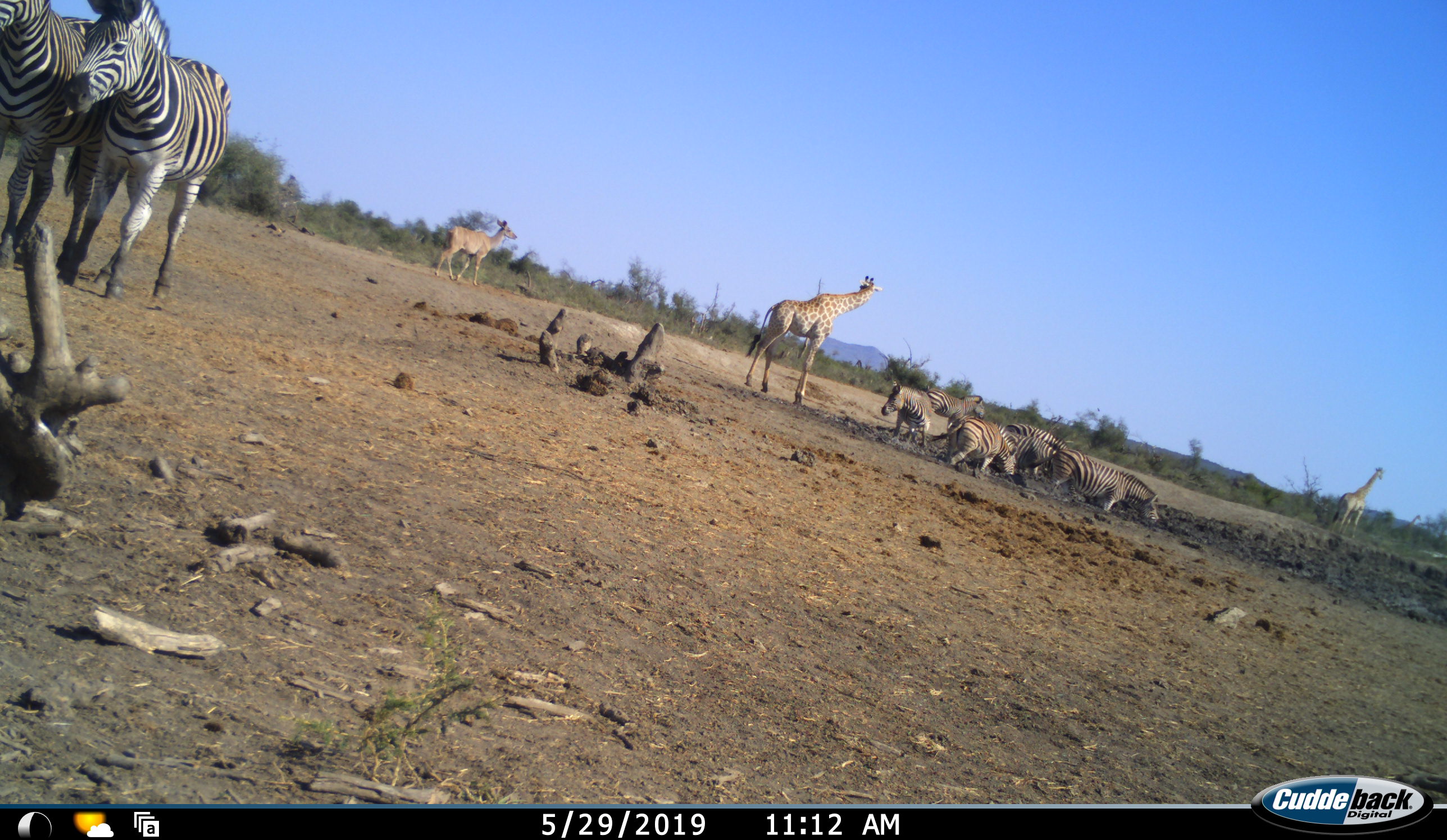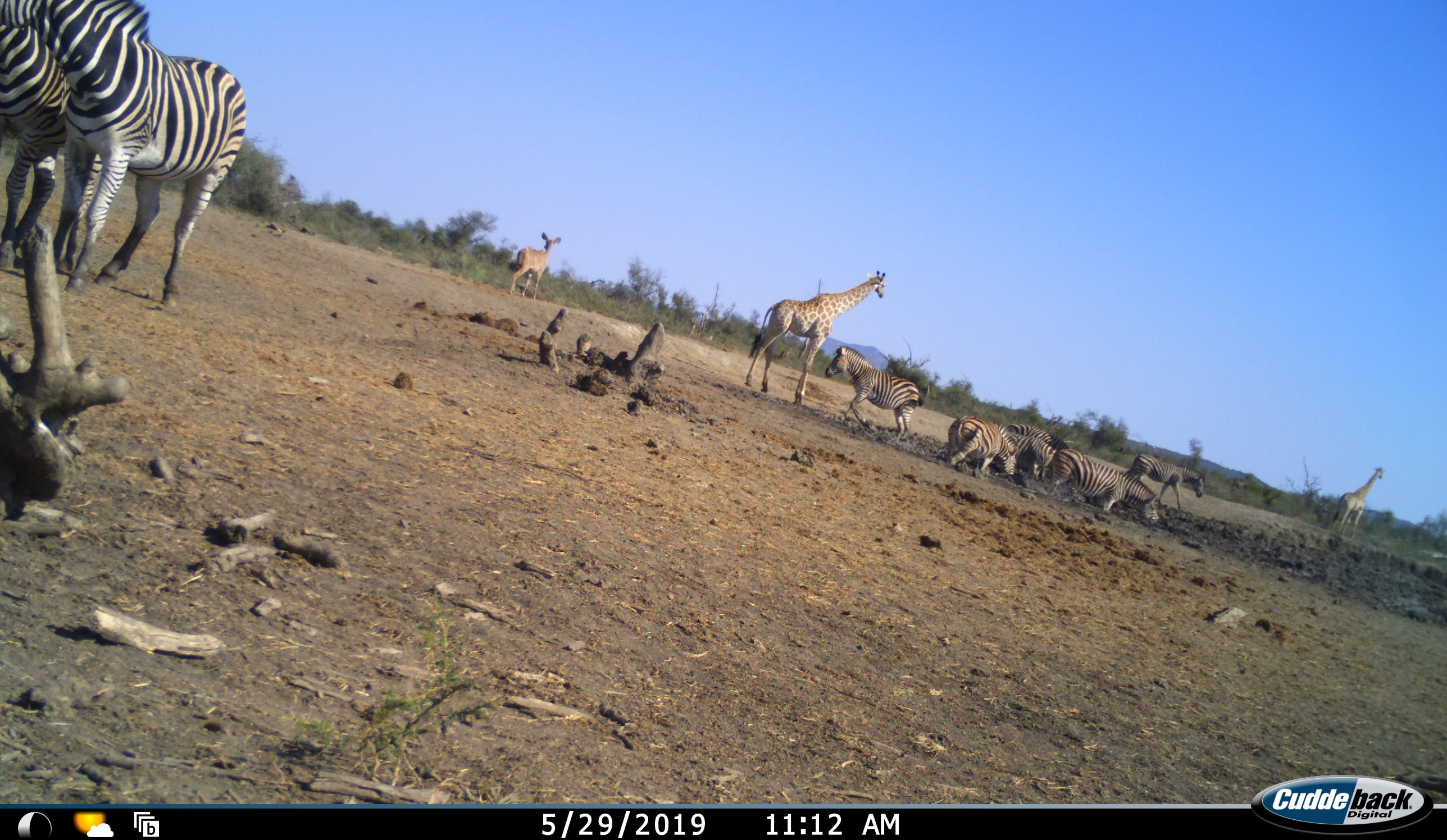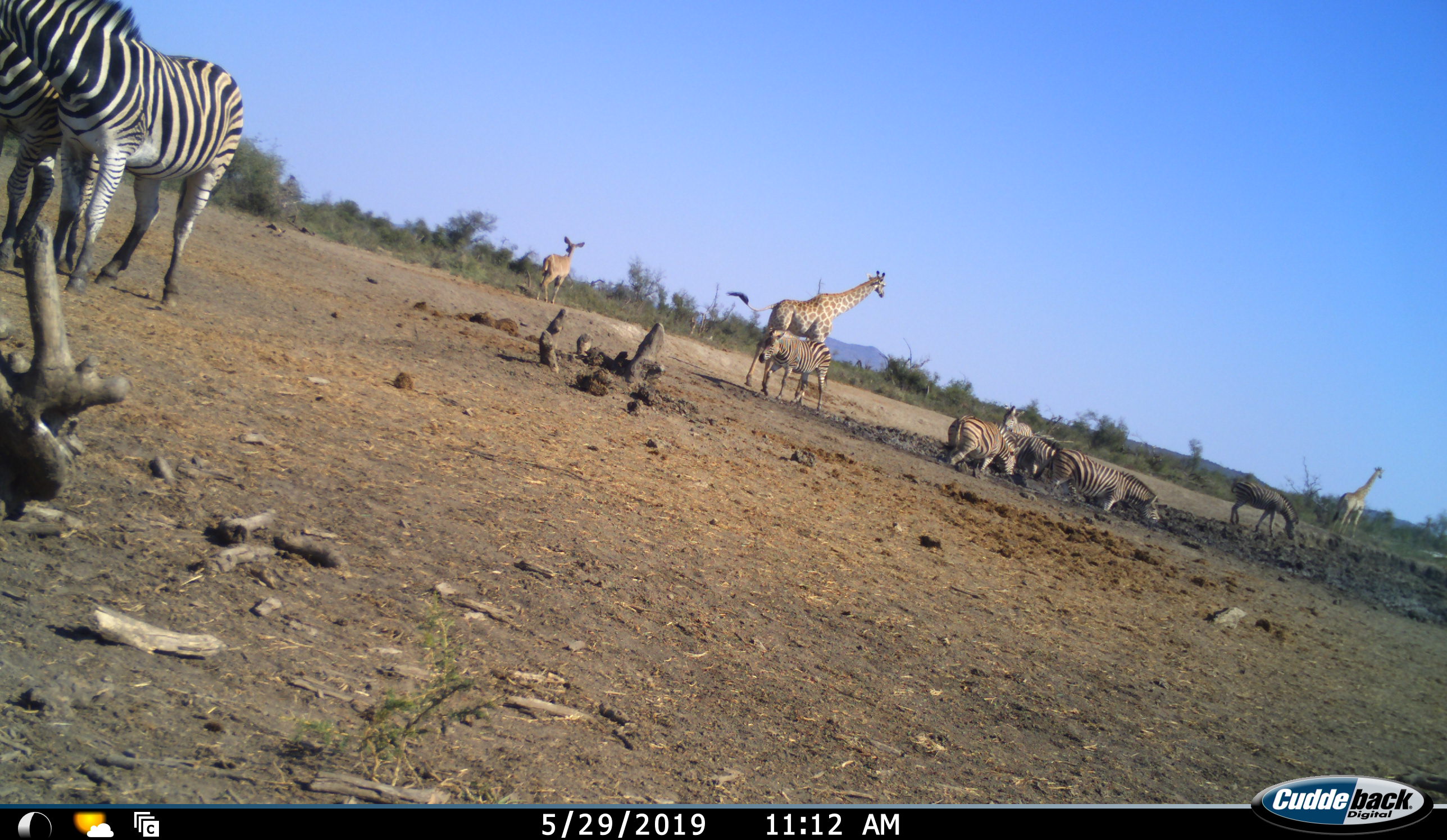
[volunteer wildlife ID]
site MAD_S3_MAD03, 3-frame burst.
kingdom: Animalia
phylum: Chordata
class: Mammalia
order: Artiodactyla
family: Giraffidae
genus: Giraffa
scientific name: Giraffa camelopardalis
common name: giraffe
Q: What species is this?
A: Giraffe (Giraffa camelopardalis).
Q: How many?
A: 2.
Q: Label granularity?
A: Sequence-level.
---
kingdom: Animalia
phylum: Chordata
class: Mammalia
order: Artiodactyla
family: Bovidae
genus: Tragelaphus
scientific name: Tragelaphus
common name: kudu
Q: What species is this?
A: Kudu (Tragelaphus).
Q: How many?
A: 1.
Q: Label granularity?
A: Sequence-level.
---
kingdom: Animalia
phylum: Chordata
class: Mammalia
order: Perissodactyla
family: Equidae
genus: Equus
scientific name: Equus quagga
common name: plains zebra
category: zebraplains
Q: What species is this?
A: Zebraplains (plains zebra) (Equus quagga).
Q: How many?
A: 8.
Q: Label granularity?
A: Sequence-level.